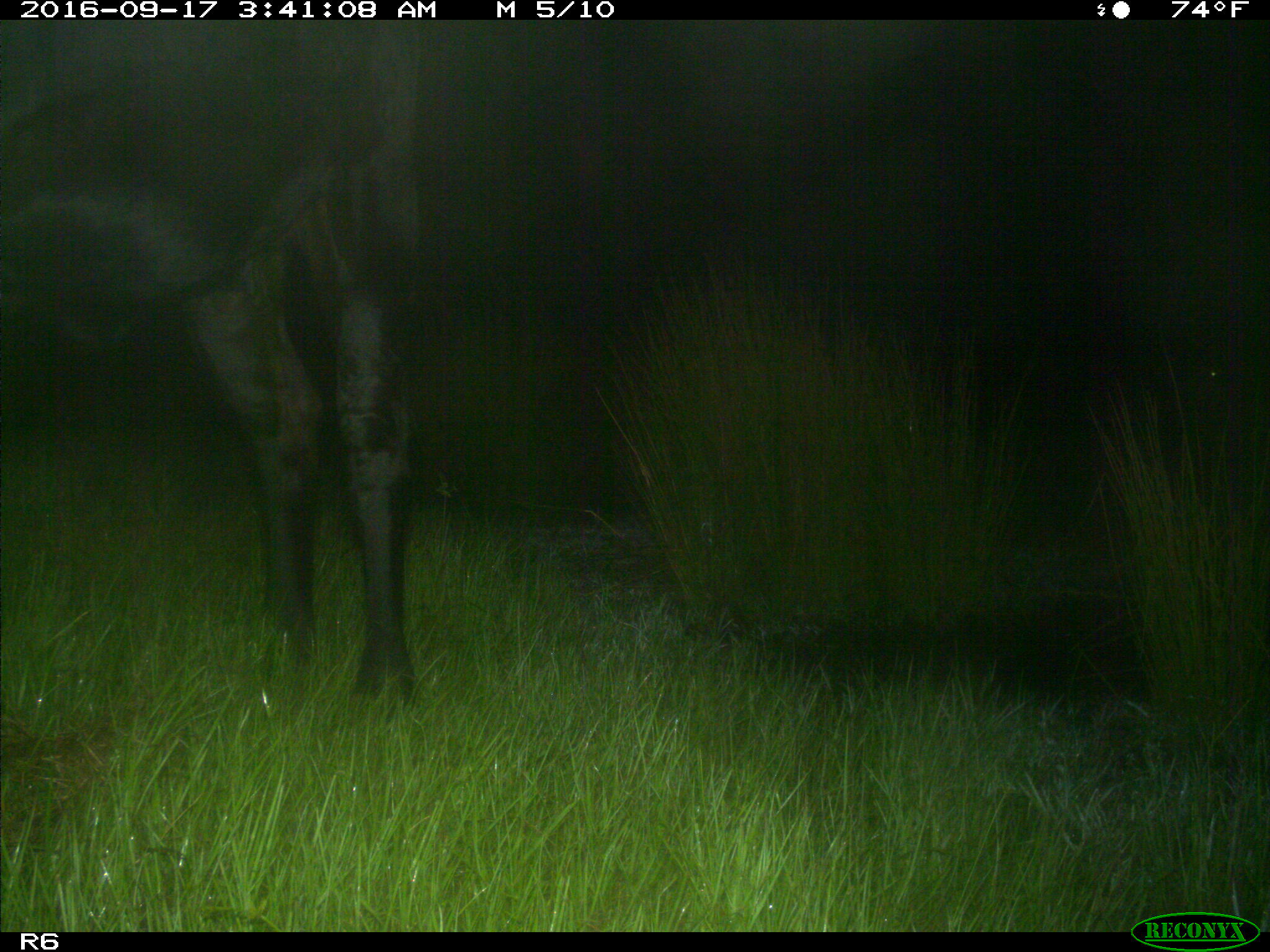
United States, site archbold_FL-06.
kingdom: Animalia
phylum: Chordata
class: Mammalia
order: Artiodactyla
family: Bovidae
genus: Bos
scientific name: Bos taurus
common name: domestic cow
Bos taurus (domestic cow).